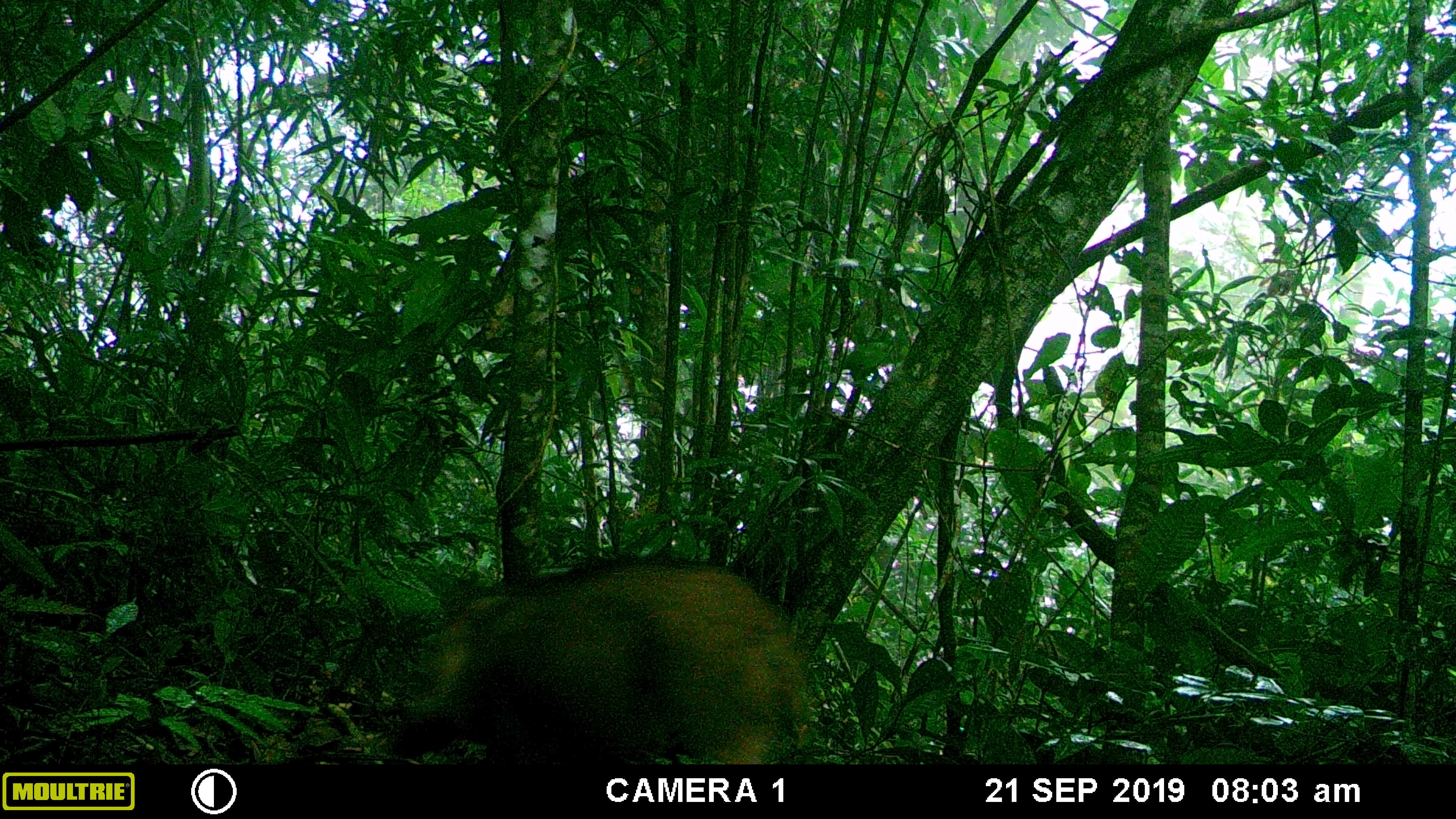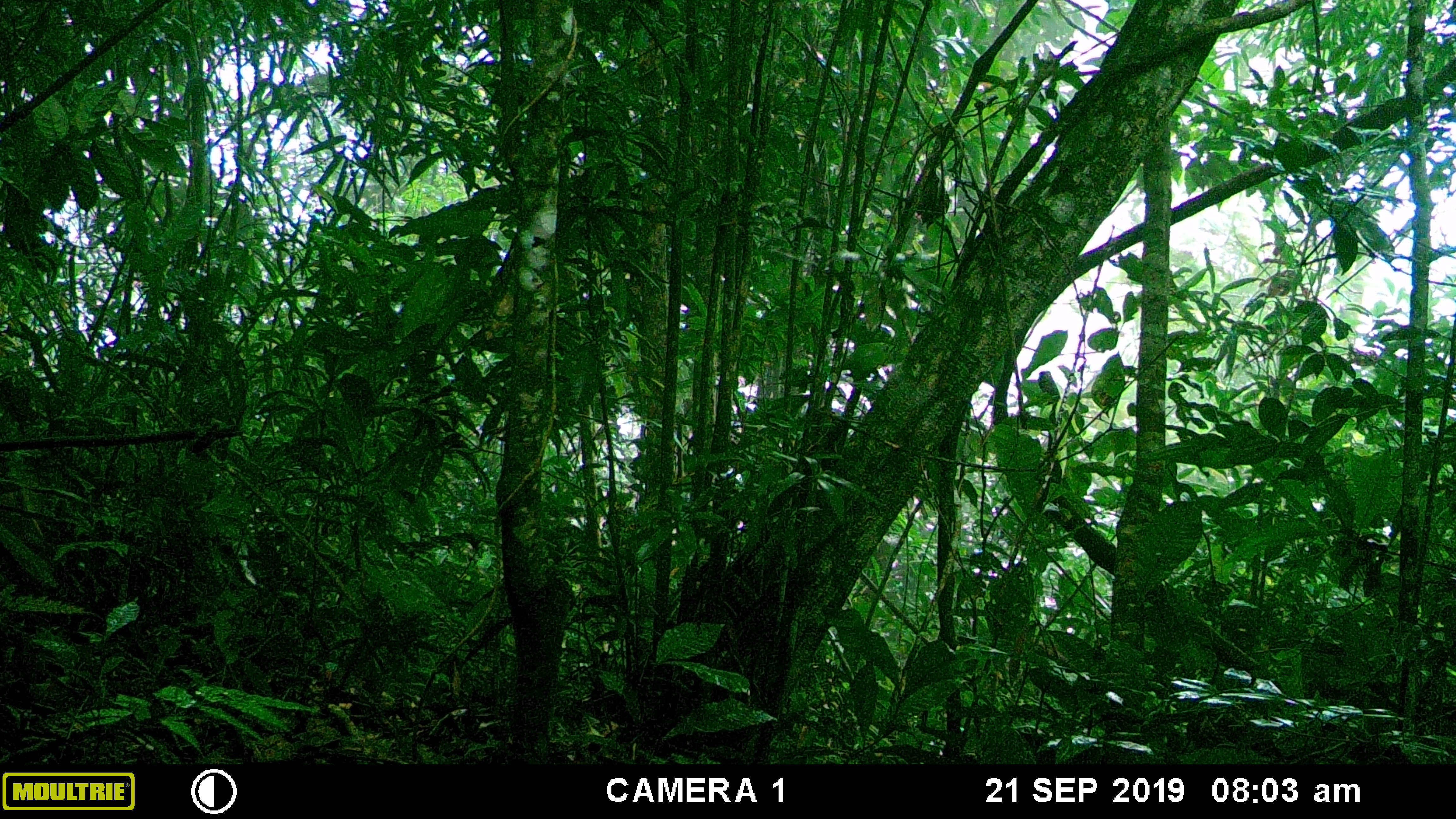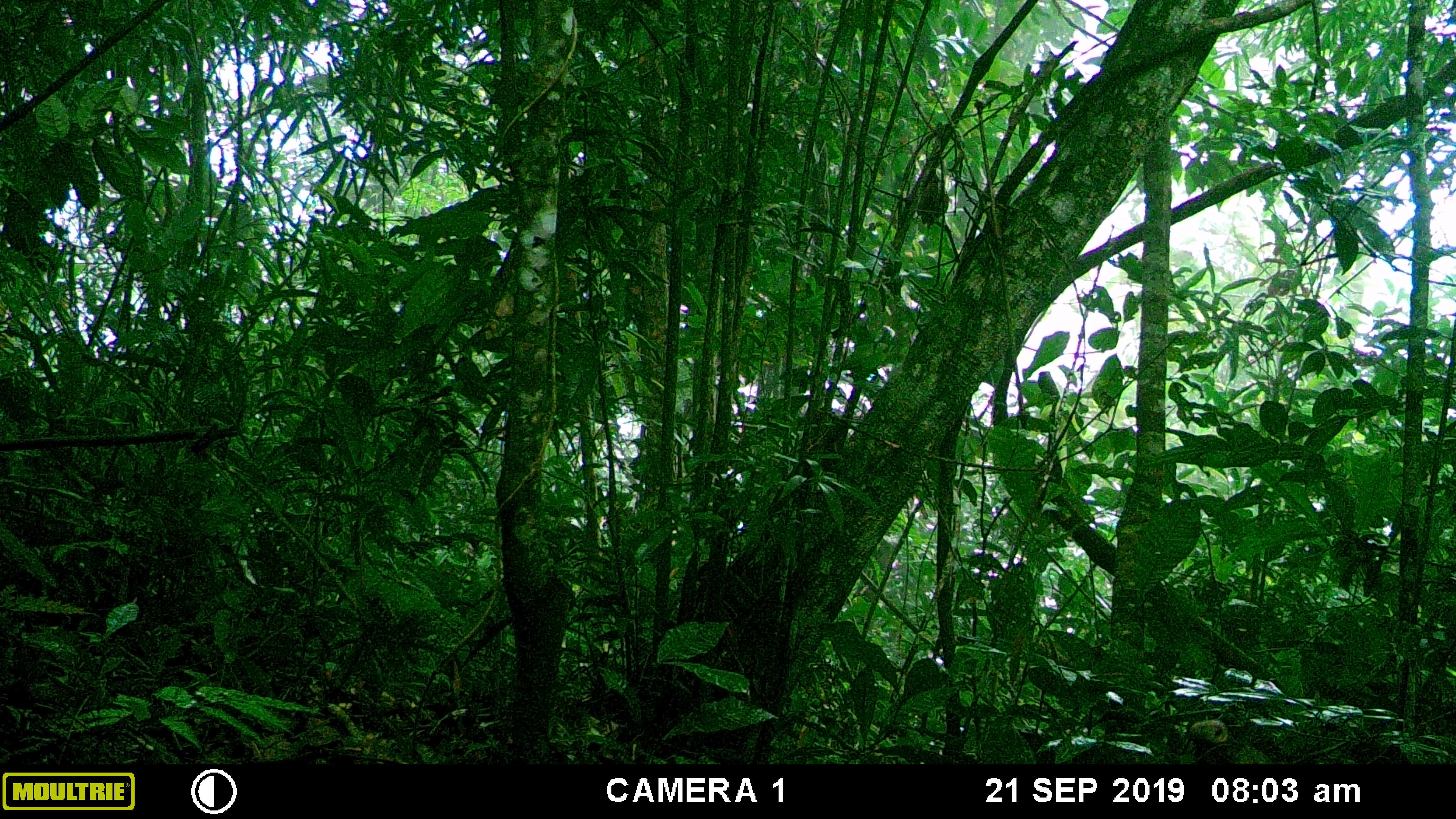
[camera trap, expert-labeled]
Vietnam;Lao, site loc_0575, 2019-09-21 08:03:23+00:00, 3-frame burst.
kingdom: Animalia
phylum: Chordata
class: Mammalia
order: Artiodactyla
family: Suidae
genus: Sus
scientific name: Sus scrofa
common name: eurasian wild pig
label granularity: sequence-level